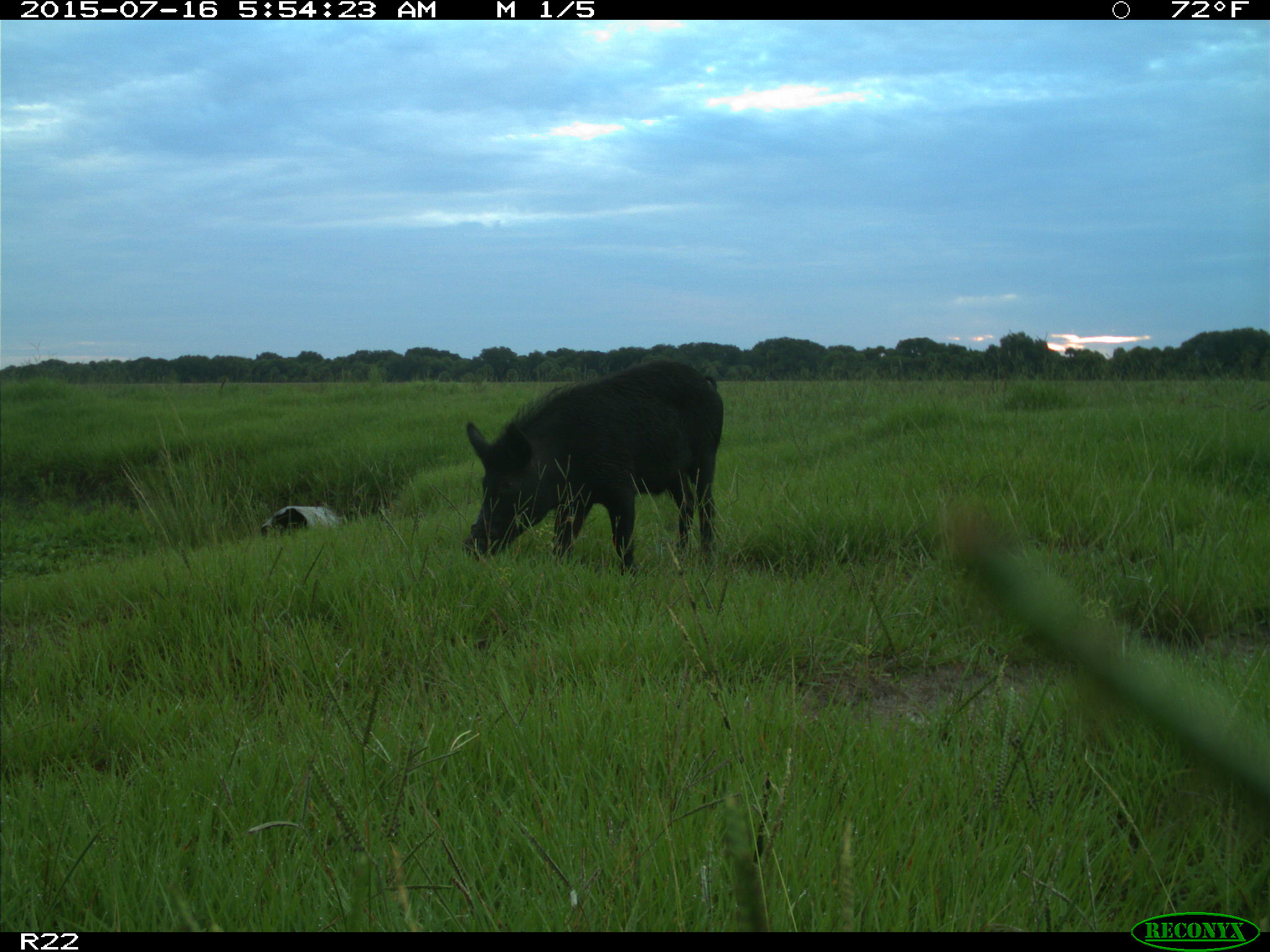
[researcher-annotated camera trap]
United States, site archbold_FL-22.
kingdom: Animalia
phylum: Chordata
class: Mammalia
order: Artiodactyla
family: Bovidae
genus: Bos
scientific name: Bos taurus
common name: domestic cow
Bos taurus (domestic cow).